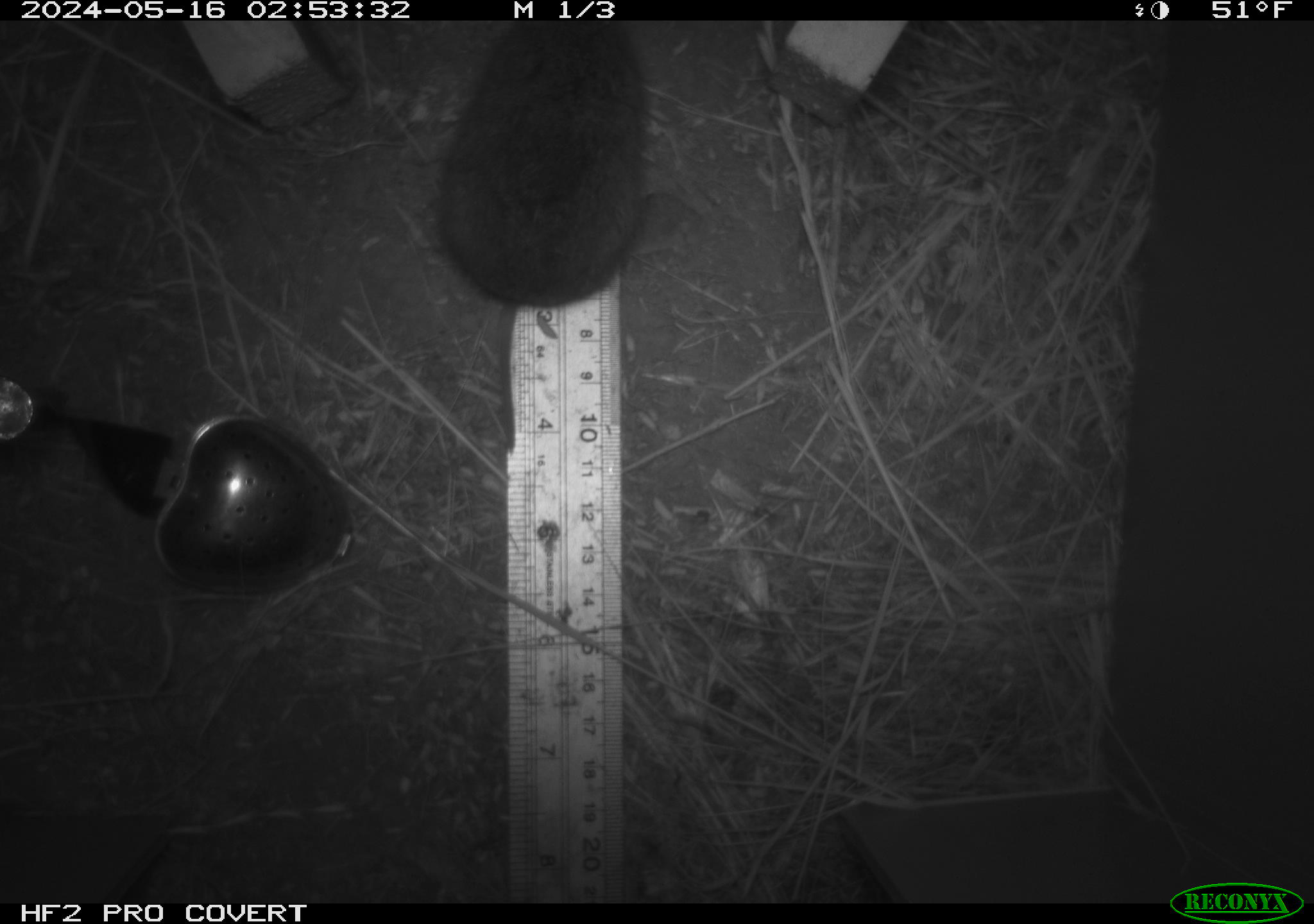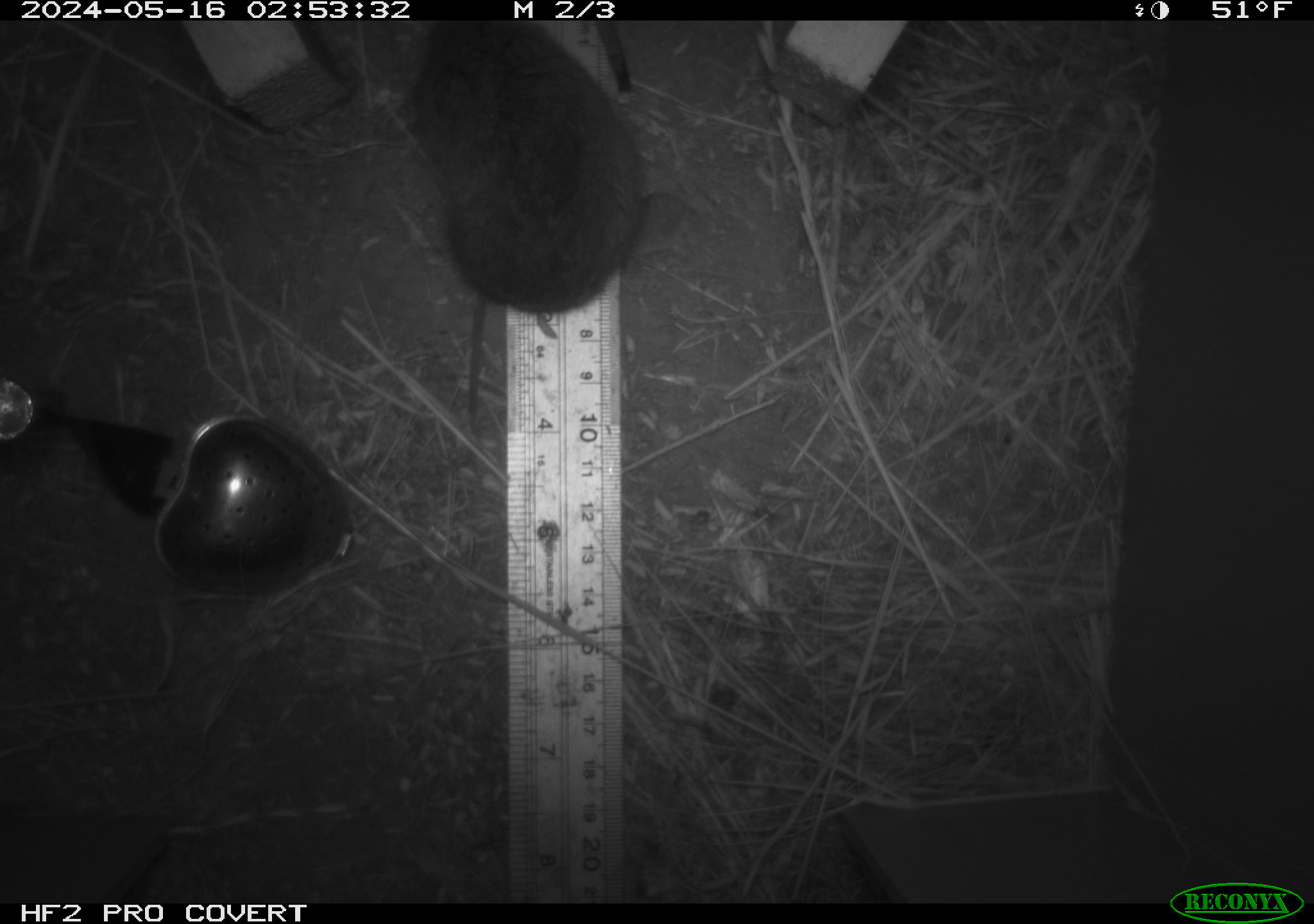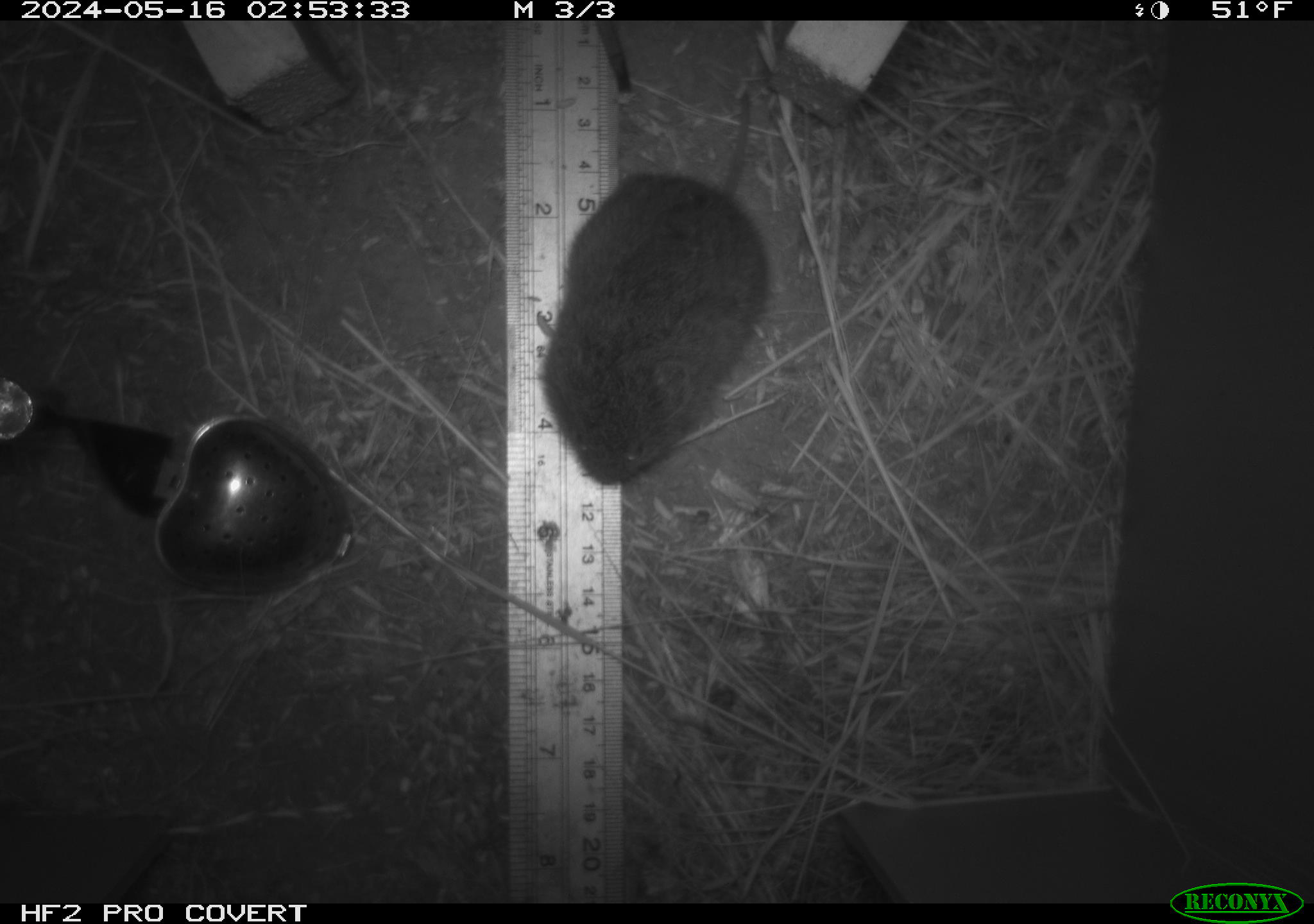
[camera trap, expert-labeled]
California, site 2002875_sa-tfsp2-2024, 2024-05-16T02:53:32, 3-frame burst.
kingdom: Animalia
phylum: Chordata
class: Mammalia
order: Rodentia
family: Cricetidae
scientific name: Arvicolinae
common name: voles, lemmings, and muskrats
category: arvicolinae subfamily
Arvicolinae subfamily (voles, lemmings, and muskrats) (Arvicolinae).